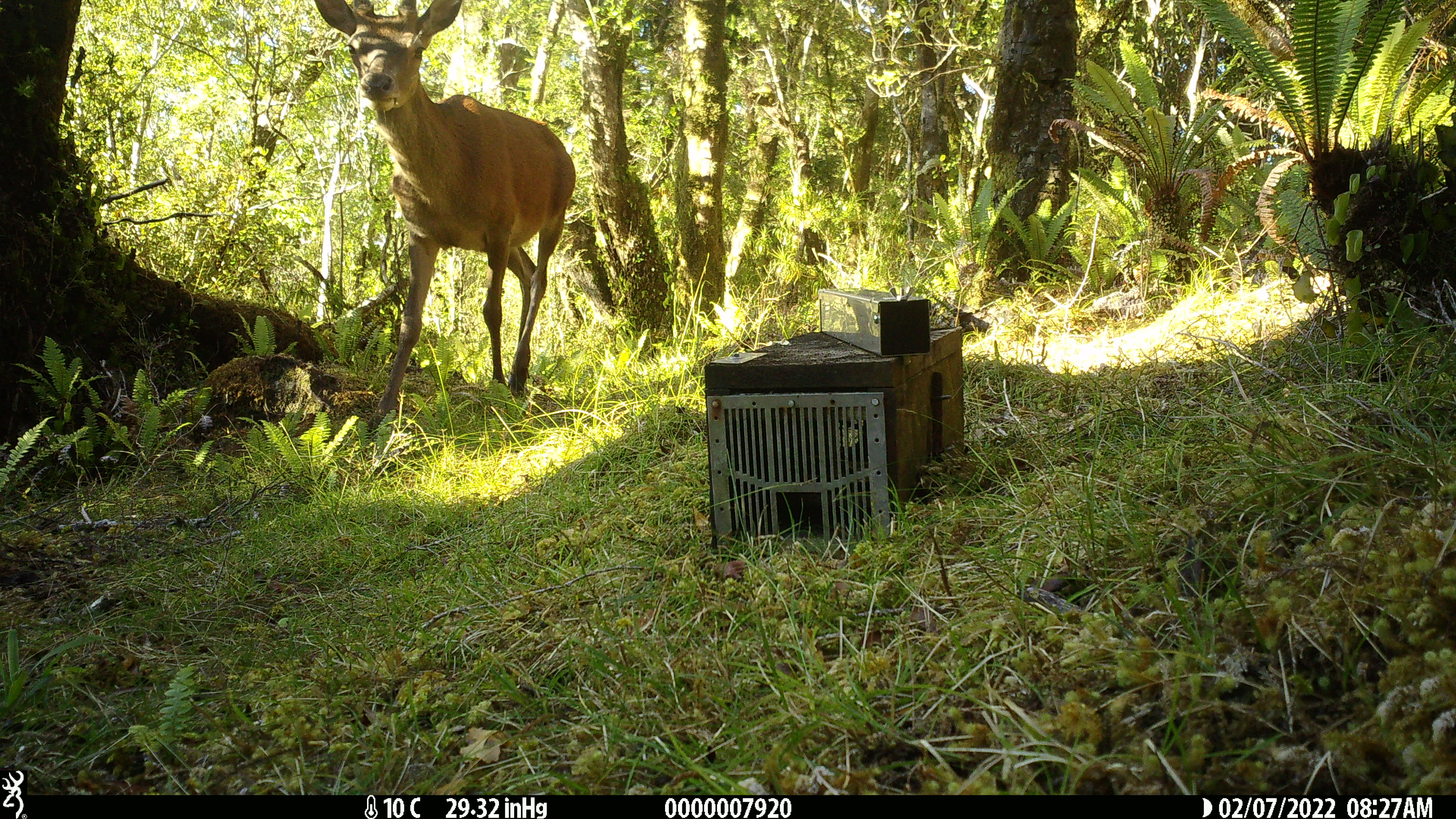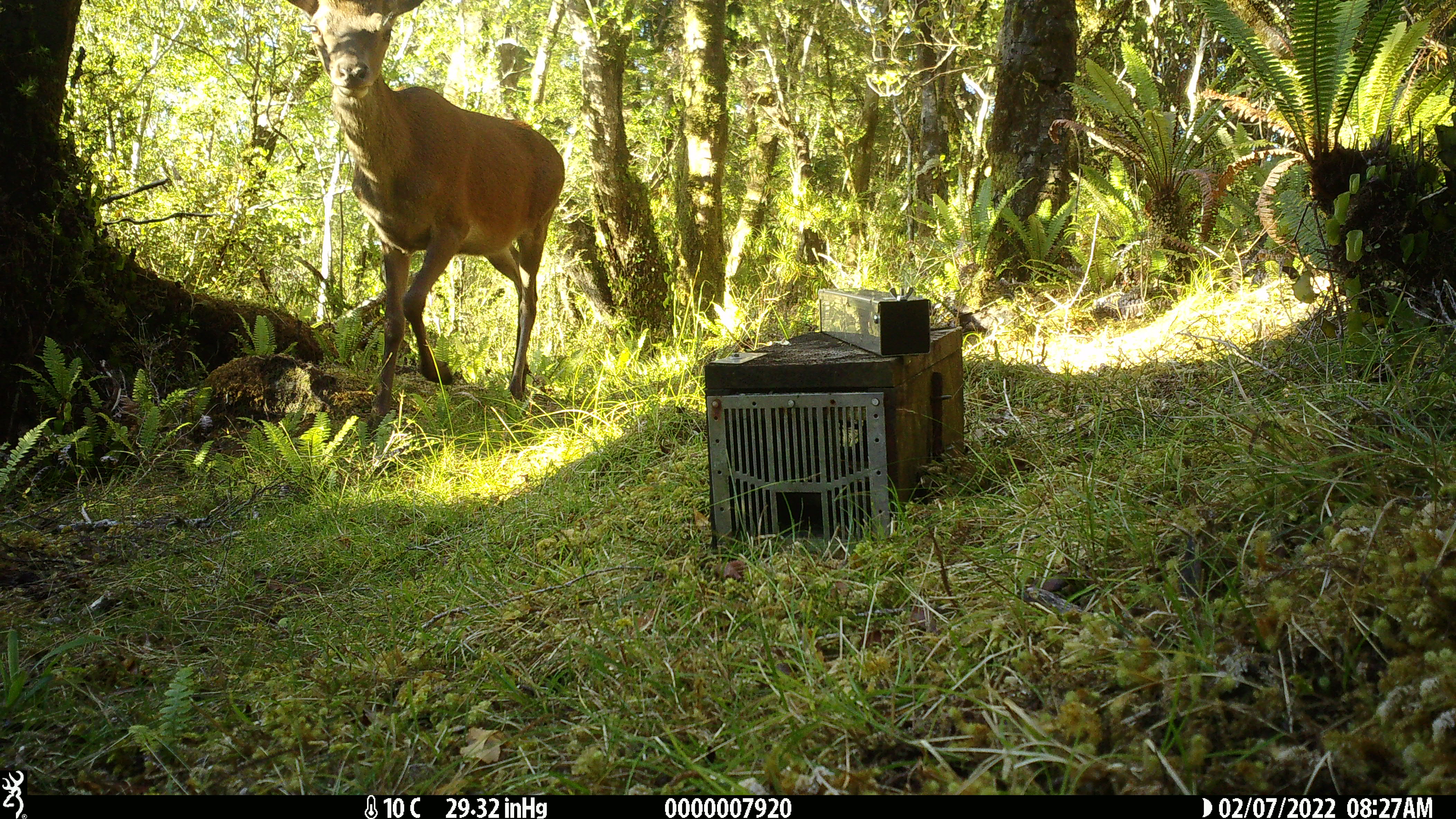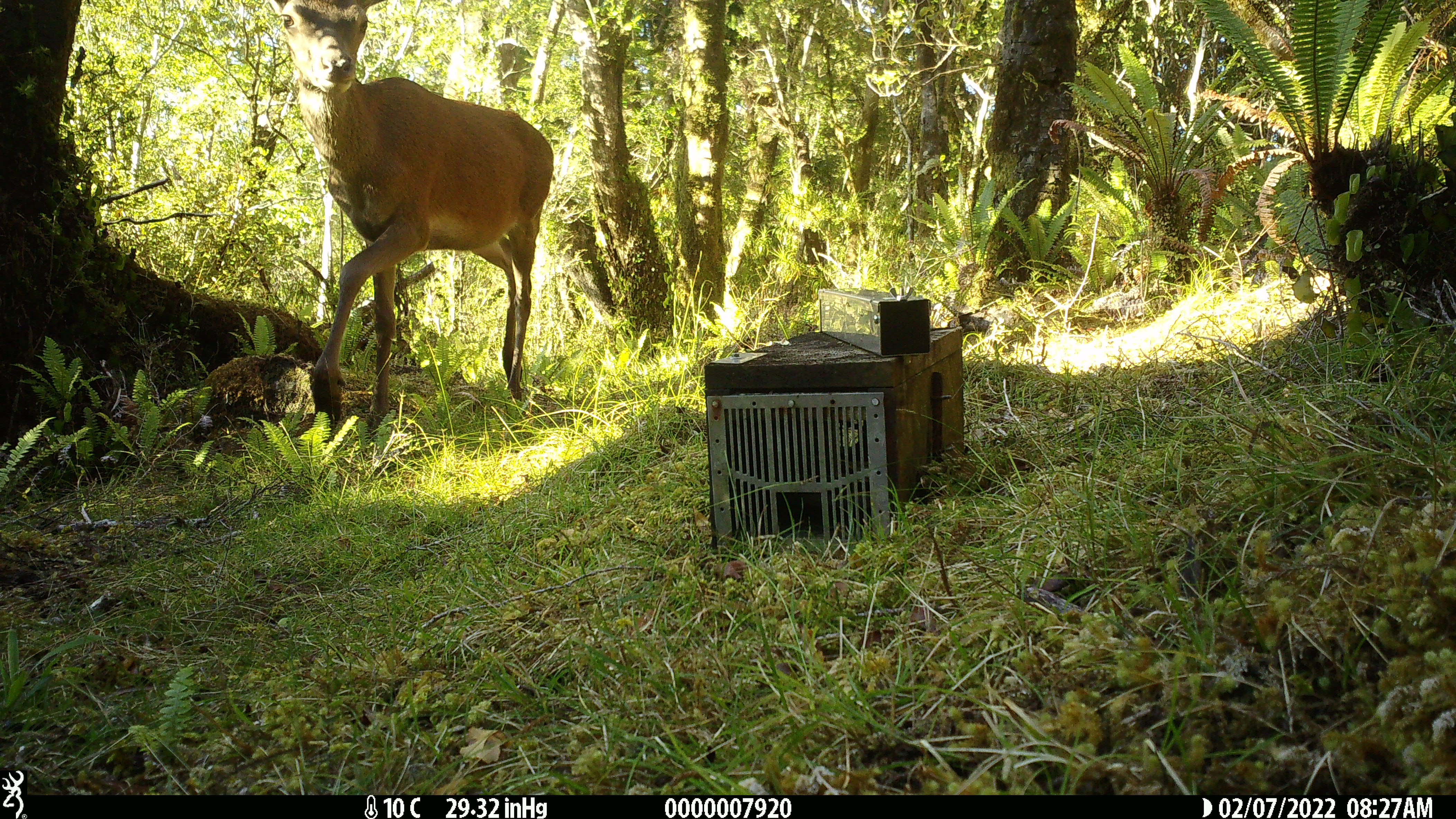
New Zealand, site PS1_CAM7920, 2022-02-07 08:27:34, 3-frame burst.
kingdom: Animalia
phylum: Chordata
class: Mammalia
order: Artiodactyla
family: Cervidae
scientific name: Cervidae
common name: deer